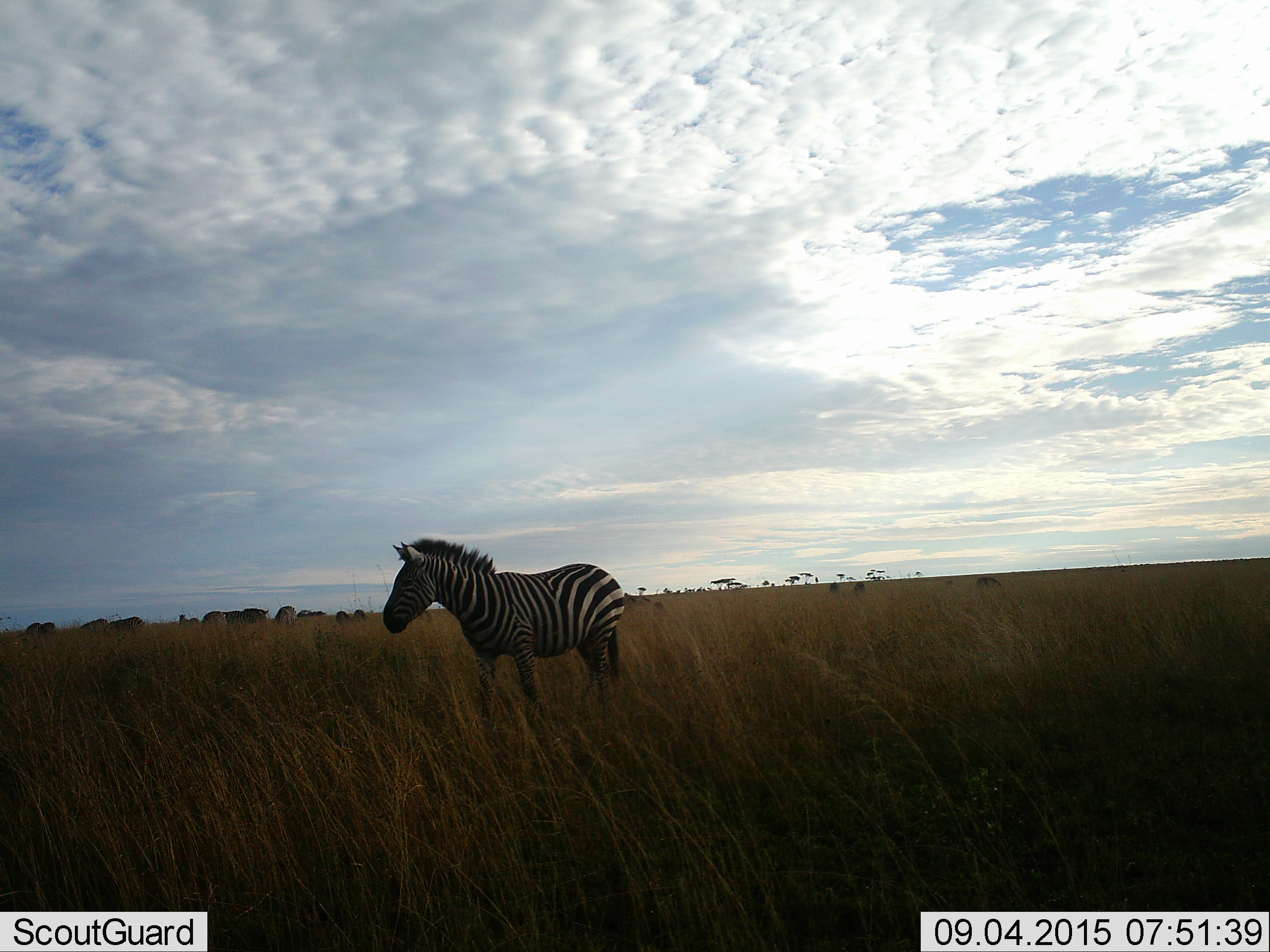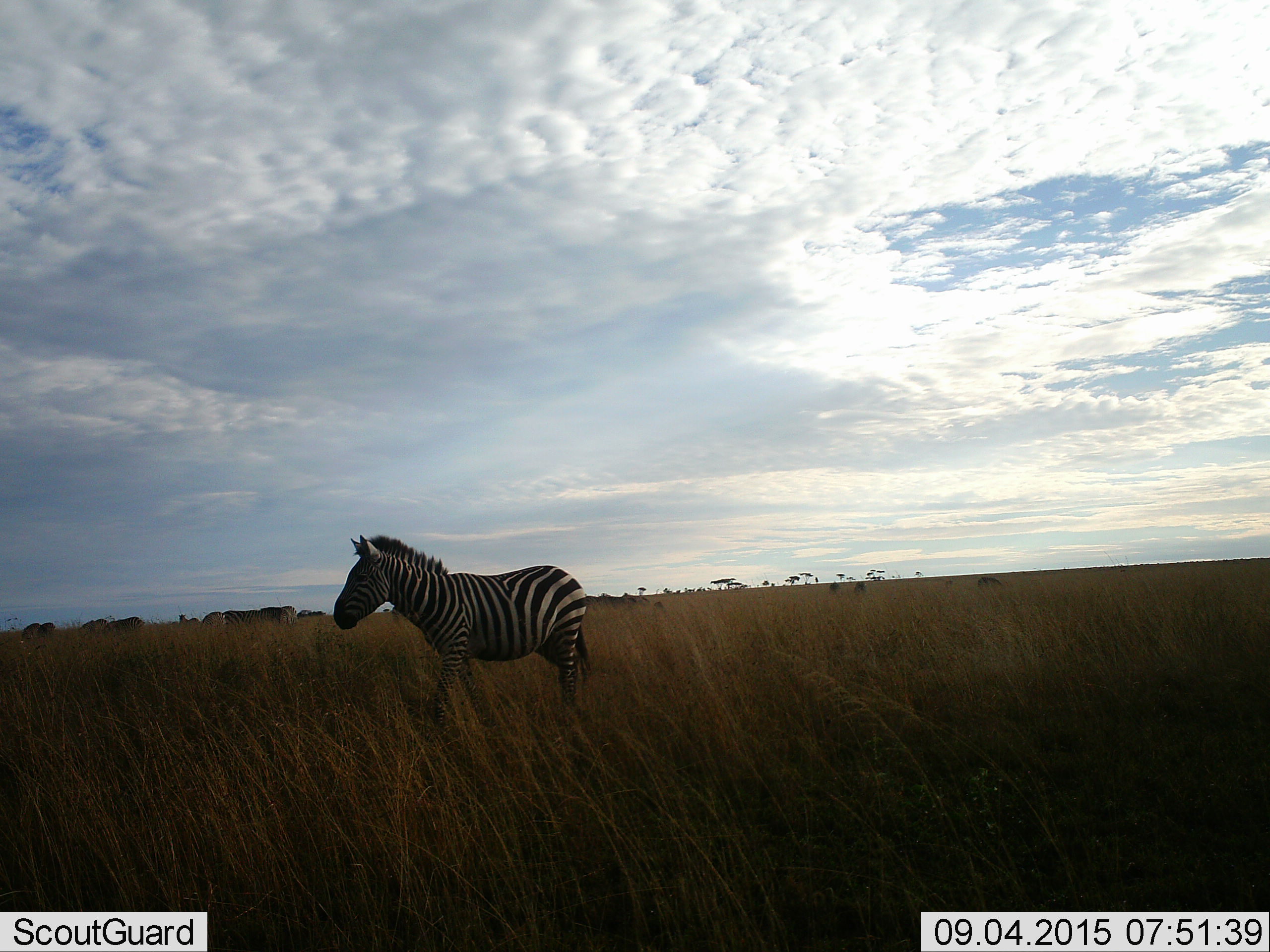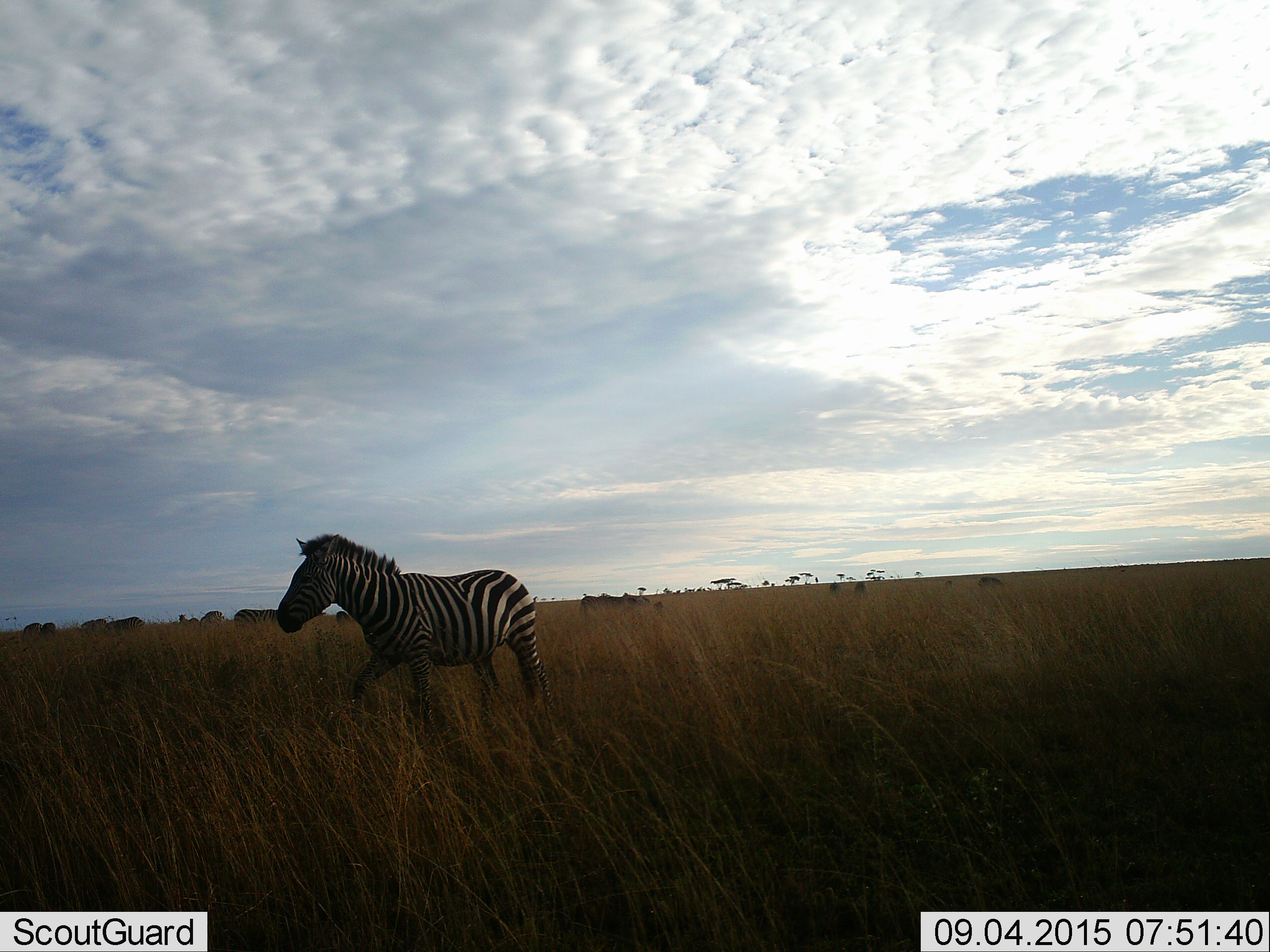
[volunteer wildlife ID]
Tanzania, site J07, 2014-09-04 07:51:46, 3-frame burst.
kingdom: Animalia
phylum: Chordata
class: Mammalia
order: Perissodactyla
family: Equidae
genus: Equus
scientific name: Equus quagga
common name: plains zebra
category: zebra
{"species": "zebra (plains zebra) (Equus quagga)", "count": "6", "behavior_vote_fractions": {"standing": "60%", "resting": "0%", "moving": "70%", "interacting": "0%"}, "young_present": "0%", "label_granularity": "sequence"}